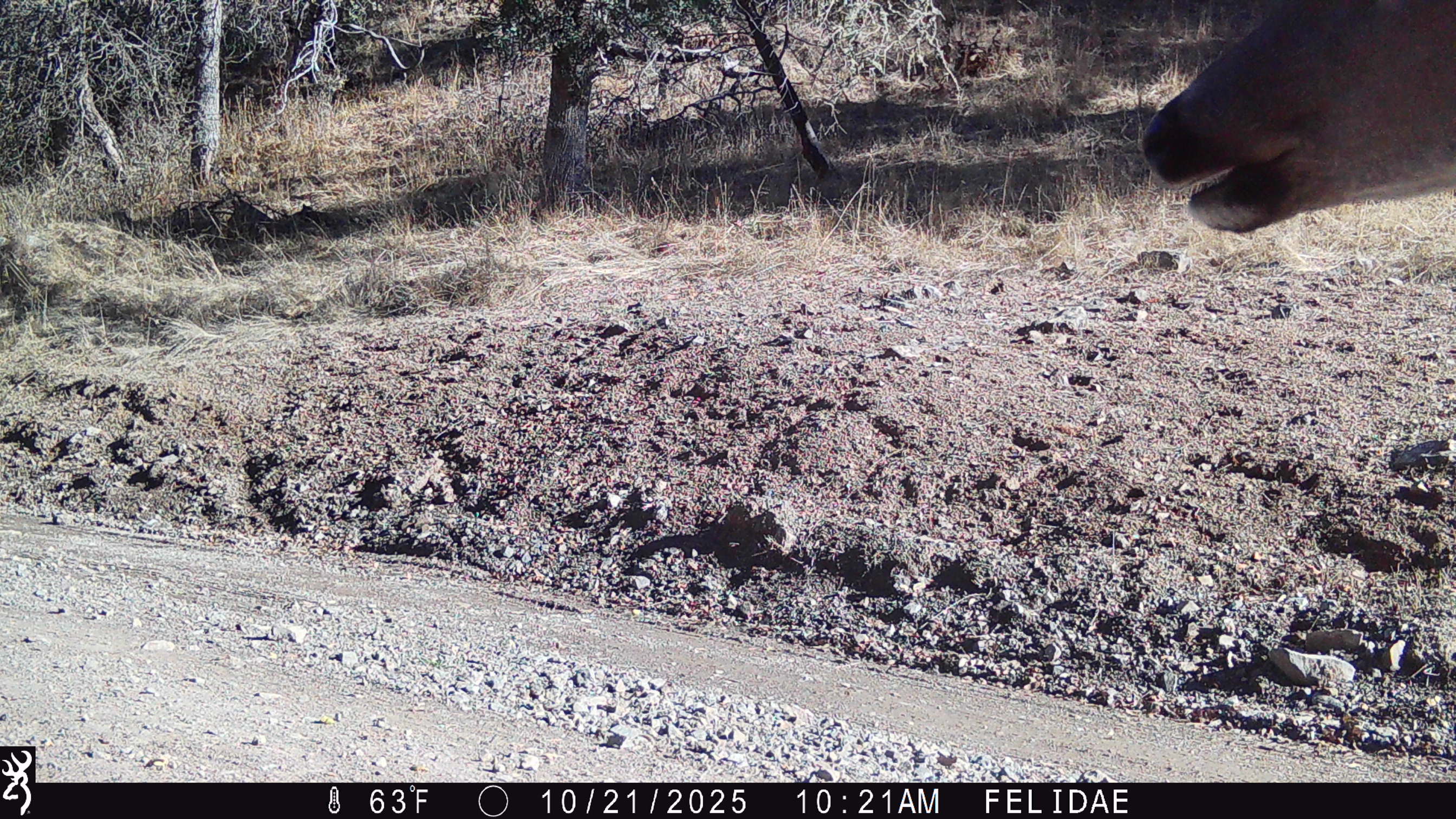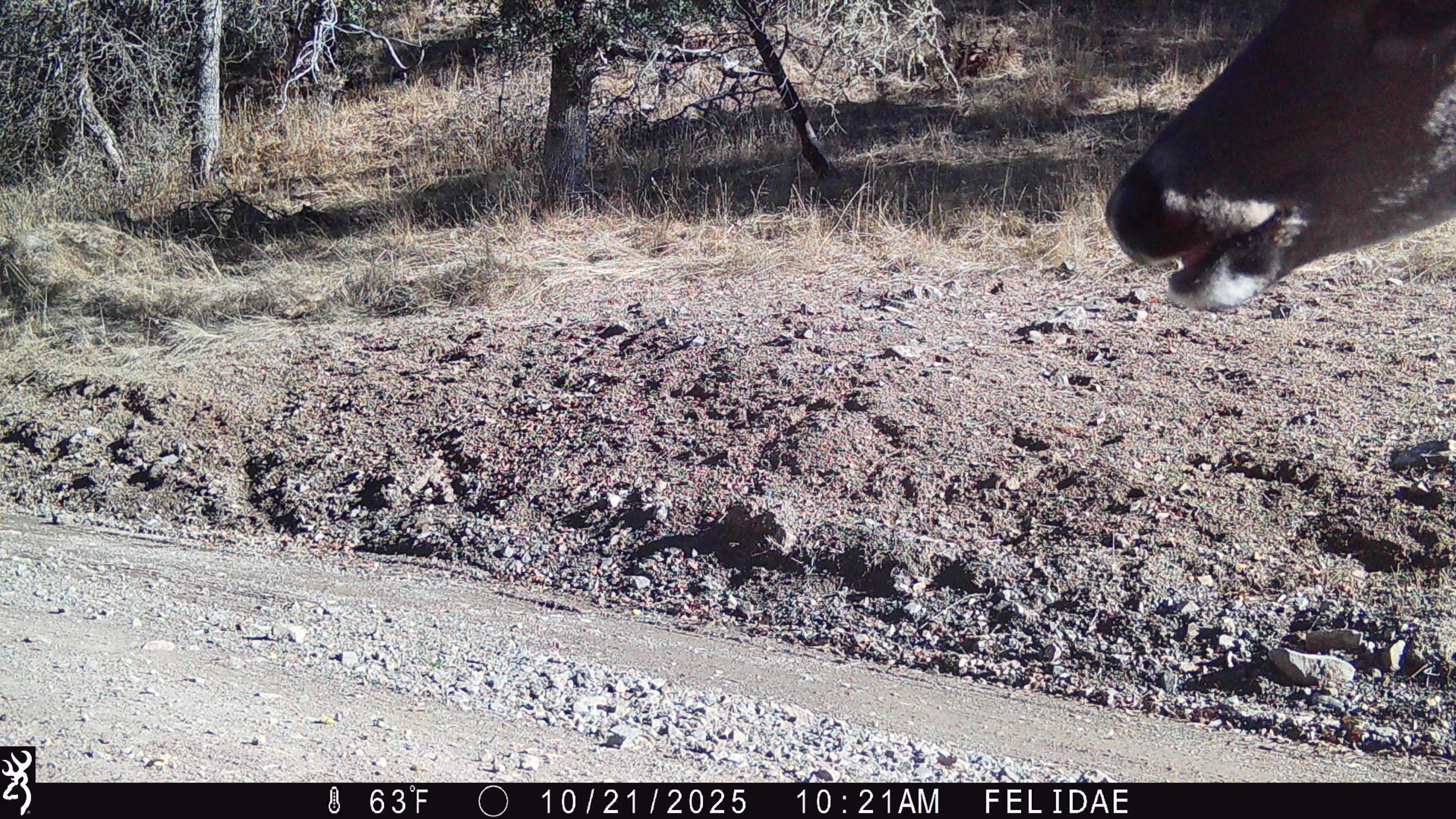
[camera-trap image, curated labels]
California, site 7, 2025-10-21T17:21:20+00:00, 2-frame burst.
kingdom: Animalia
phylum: Chordata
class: Mammalia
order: Artiodactyla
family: Cervidae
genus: Odocoileus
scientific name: Odocoileus hemionus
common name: mule deer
Mule deer (Odocoileus hemionus).